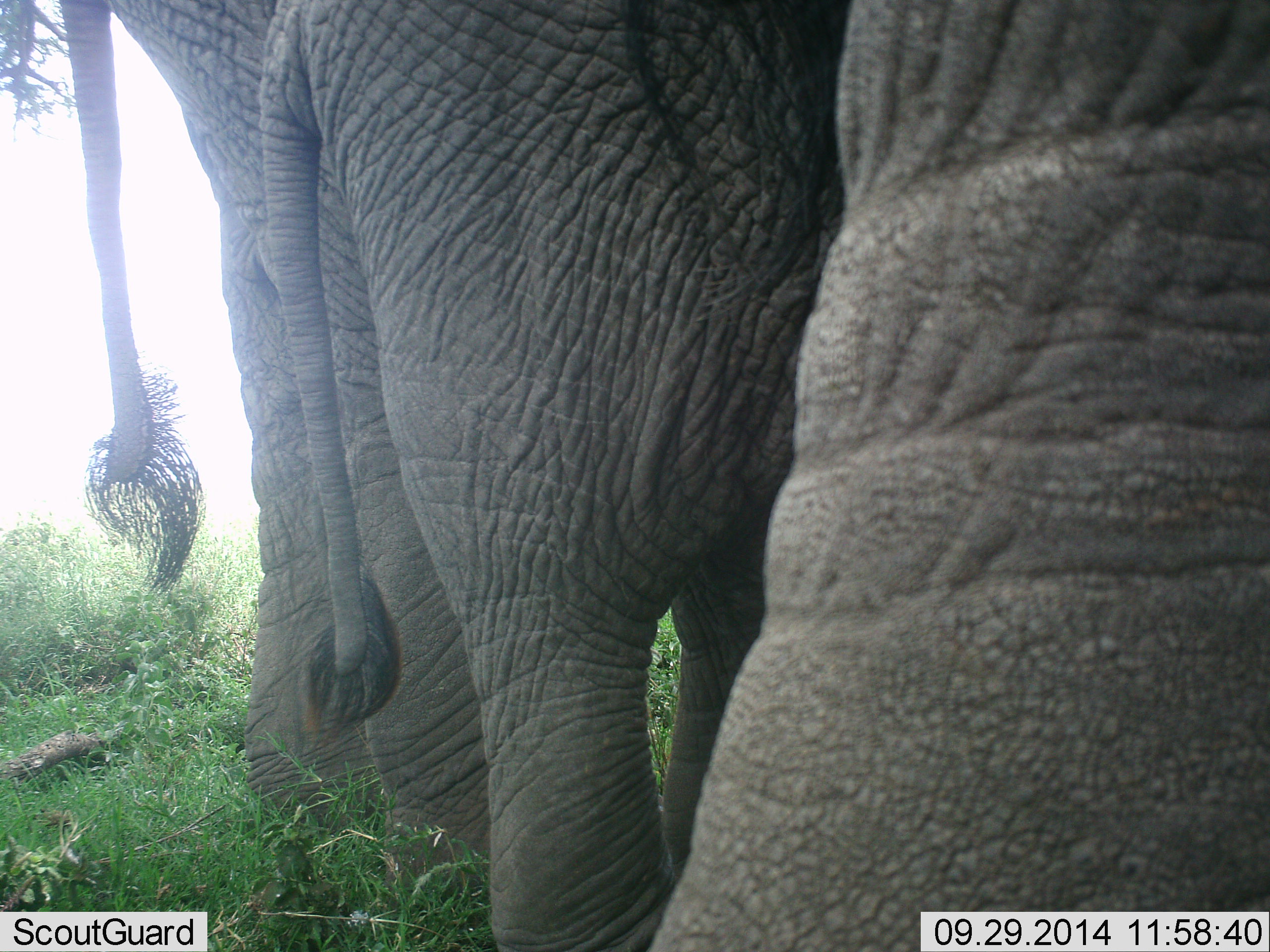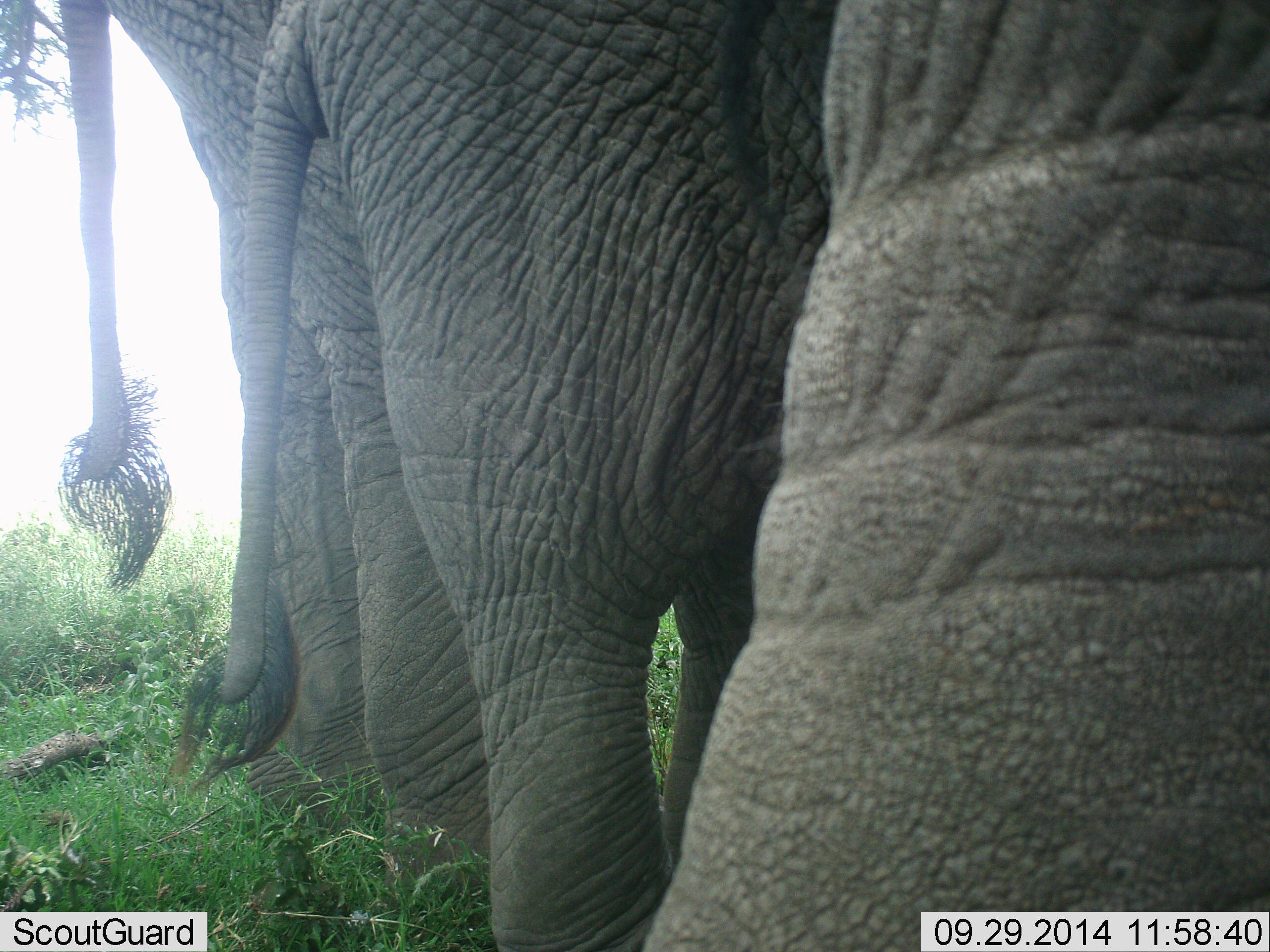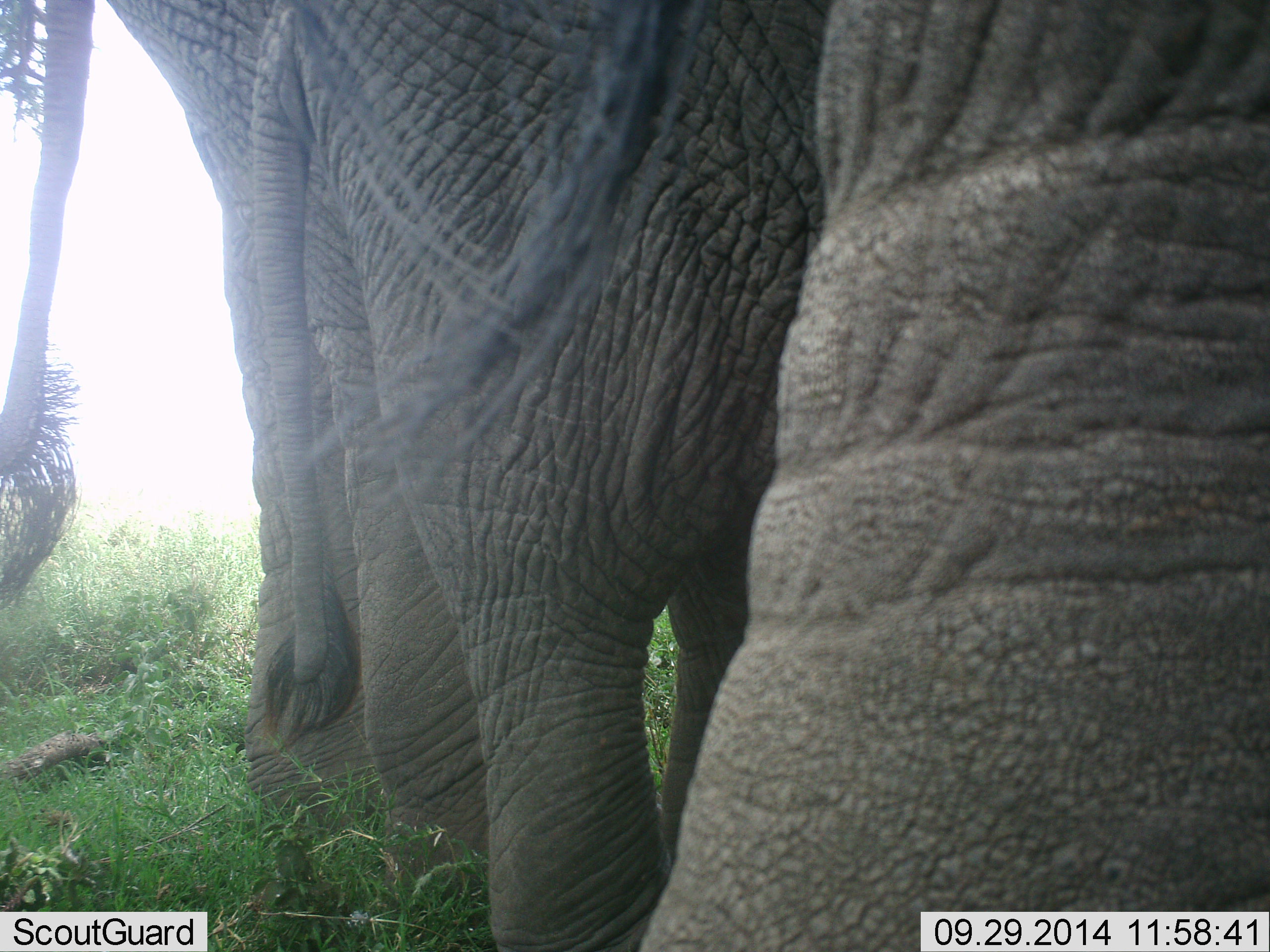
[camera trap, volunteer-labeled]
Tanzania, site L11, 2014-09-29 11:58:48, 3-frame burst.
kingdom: Animalia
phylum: Chordata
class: Mammalia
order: Proboscidea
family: Elephantidae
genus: Loxodonta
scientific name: Loxodonta africana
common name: african bush elephant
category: elephant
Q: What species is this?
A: Elephant (african bush elephant) (Loxodonta africana).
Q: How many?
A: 3.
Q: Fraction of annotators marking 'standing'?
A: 100%.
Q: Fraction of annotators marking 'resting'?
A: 0%.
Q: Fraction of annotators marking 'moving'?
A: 0%.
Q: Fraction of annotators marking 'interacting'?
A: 0%.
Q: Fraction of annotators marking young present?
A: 20%.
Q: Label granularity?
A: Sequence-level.